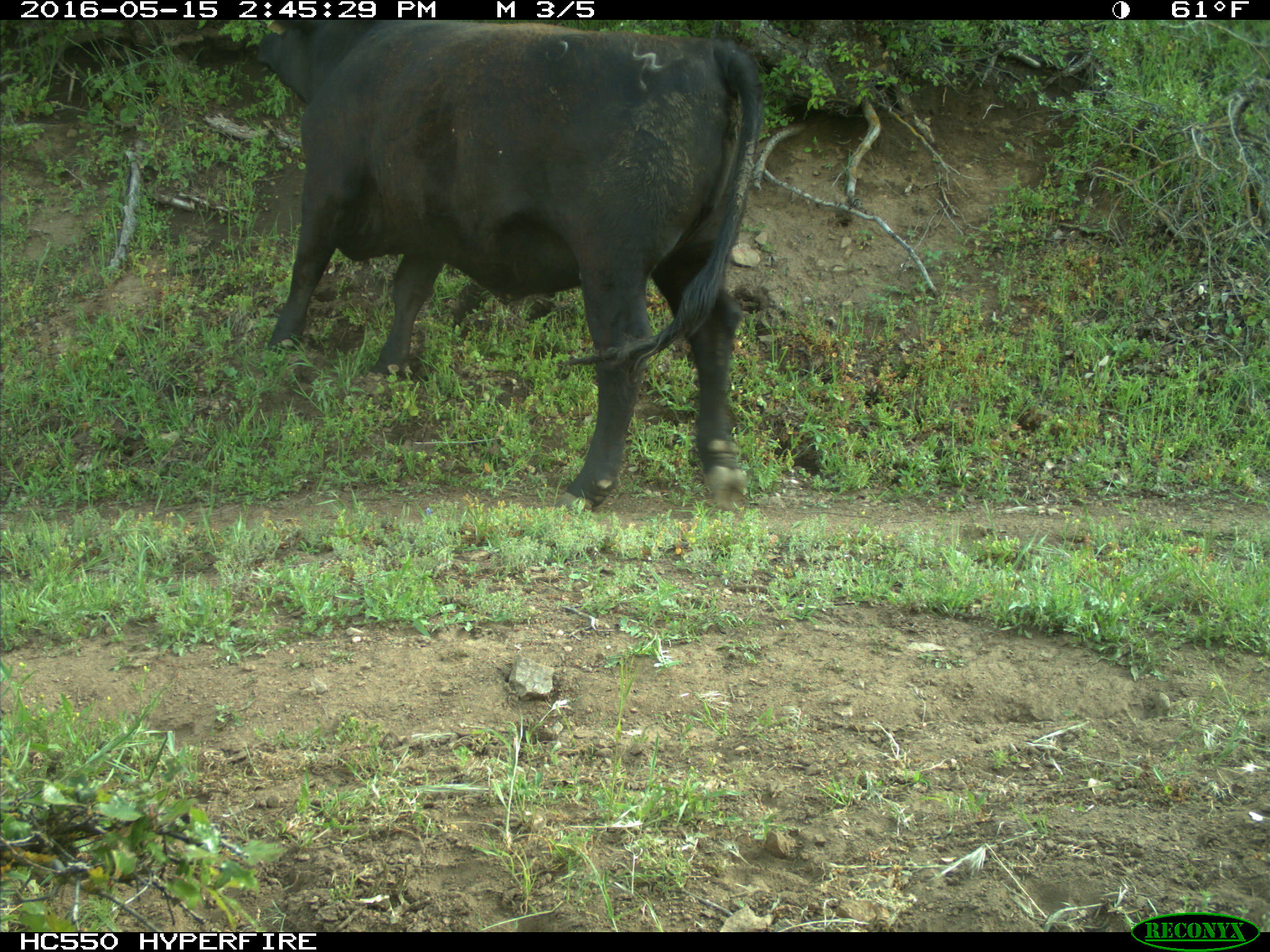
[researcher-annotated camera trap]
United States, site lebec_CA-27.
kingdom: Animalia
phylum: Chordata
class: Mammalia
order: Artiodactyla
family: Bovidae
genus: Bos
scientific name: Bos taurus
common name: domestic cow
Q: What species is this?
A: Bos taurus (domestic cow).